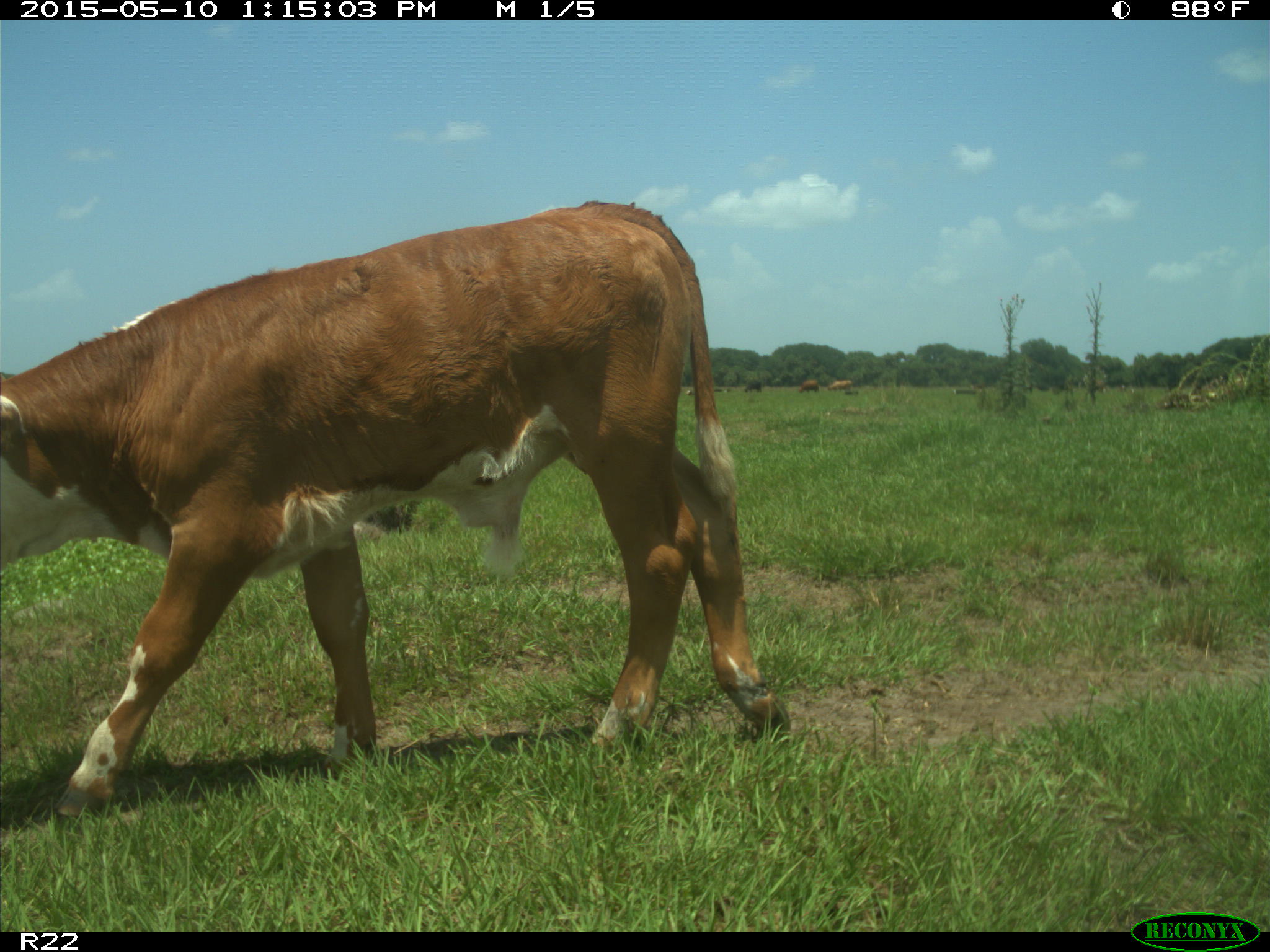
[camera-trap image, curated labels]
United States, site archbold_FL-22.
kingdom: Animalia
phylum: Chordata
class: Mammalia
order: Artiodactyla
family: Bovidae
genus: Bos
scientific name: Bos taurus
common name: domestic cow